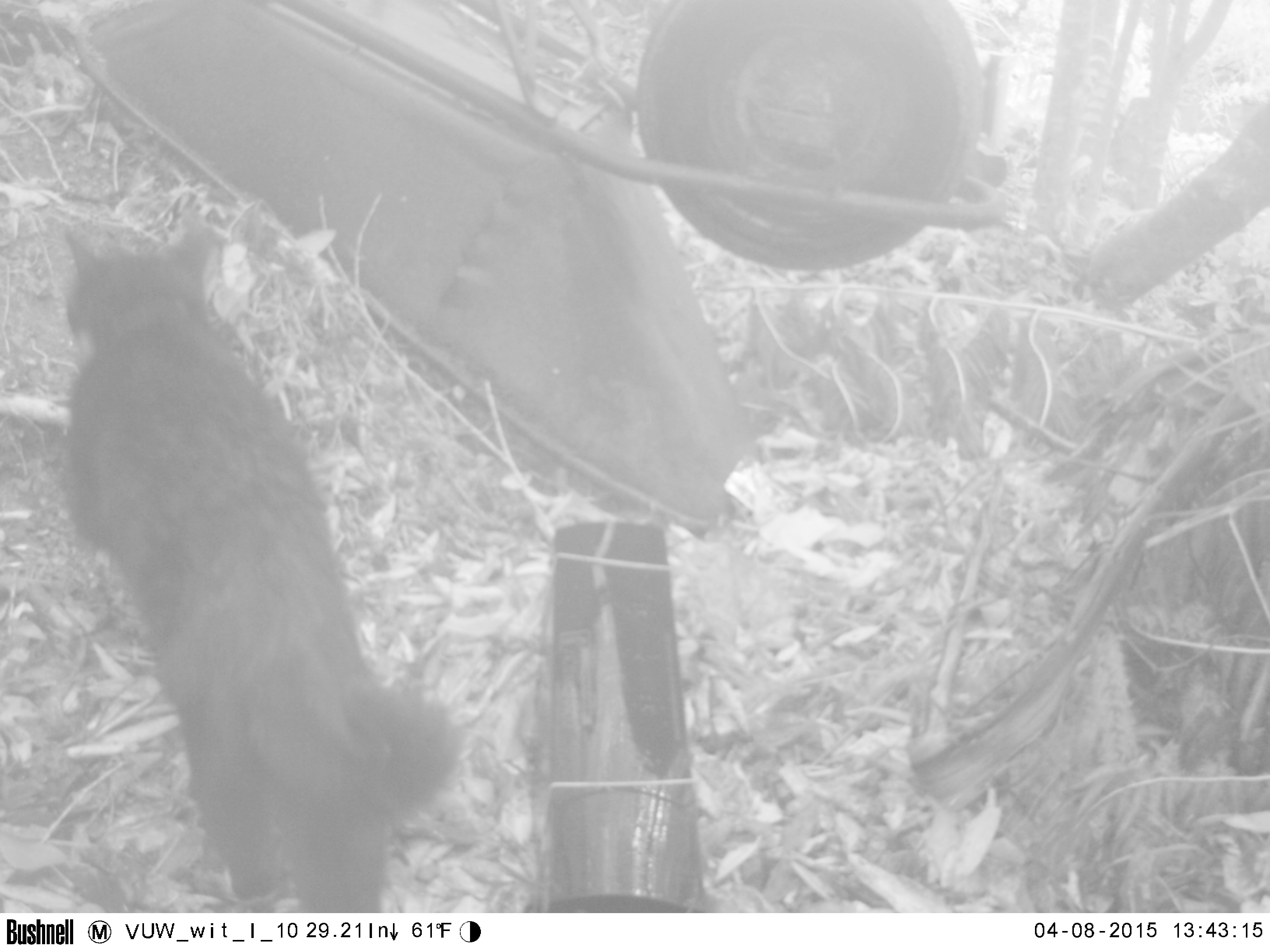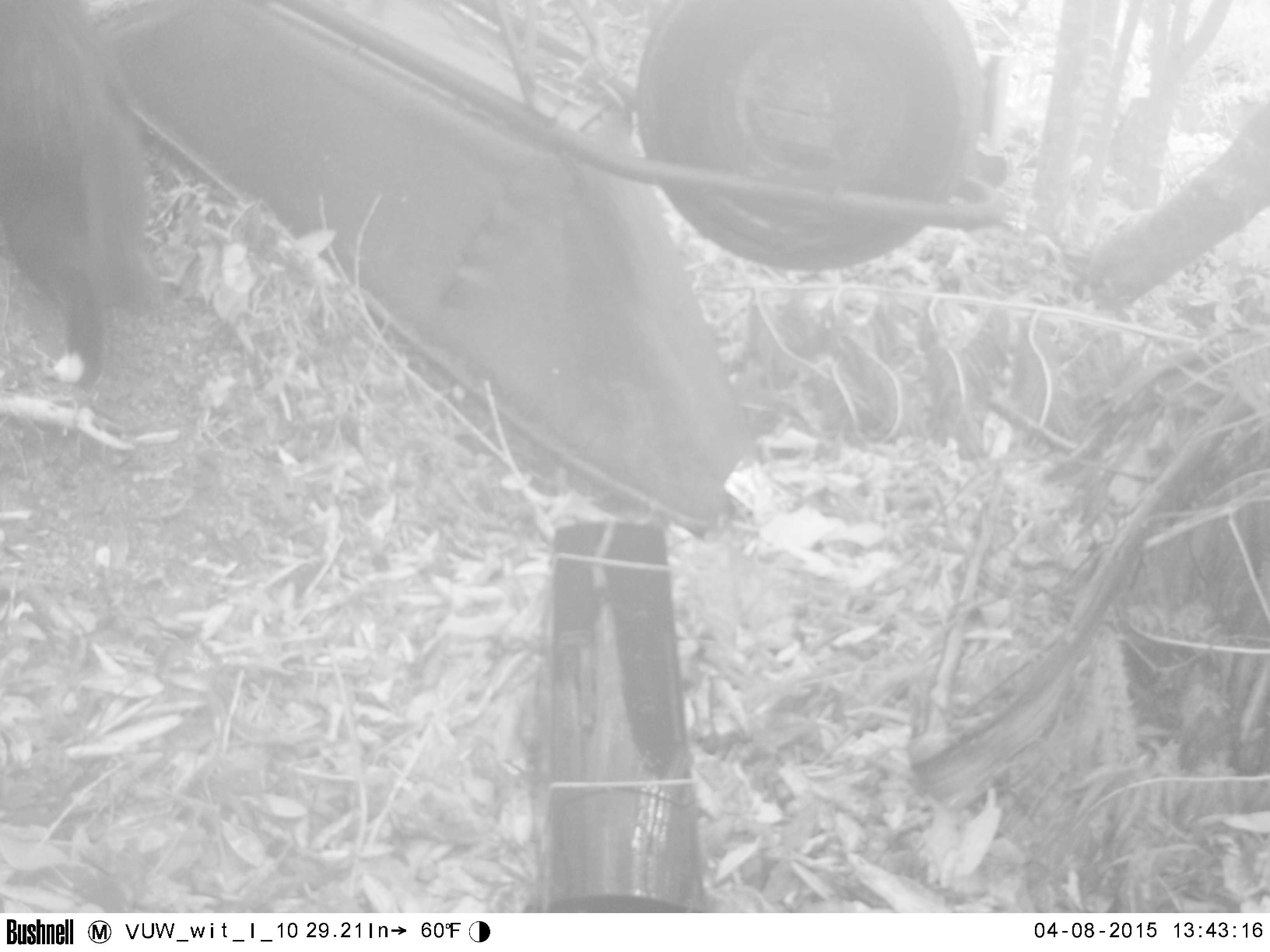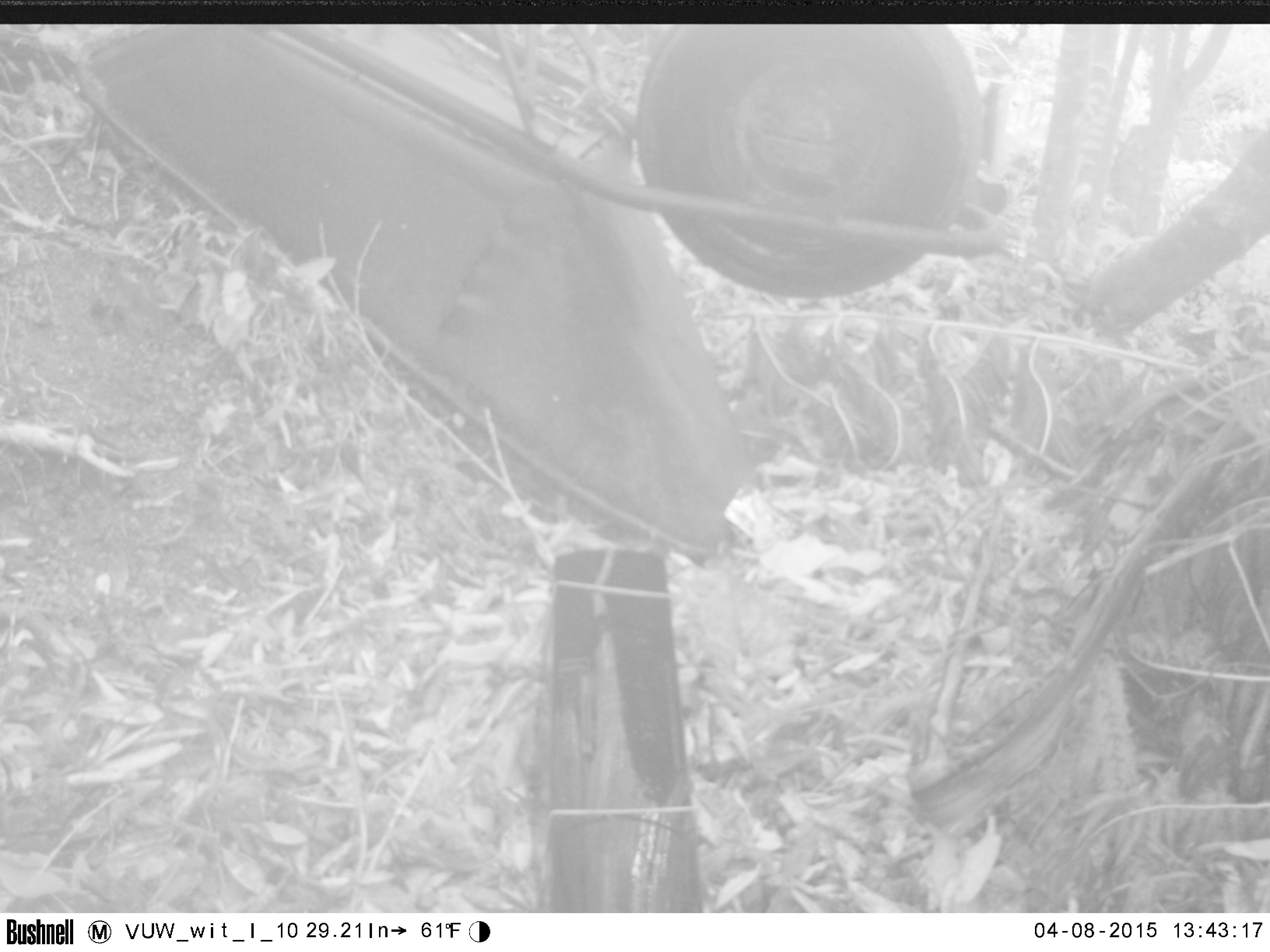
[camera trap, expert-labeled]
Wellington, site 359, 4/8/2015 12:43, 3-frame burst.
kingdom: Animalia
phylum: Chordata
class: Mammalia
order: Carnivora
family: Felidae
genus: Felis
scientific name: Felis catus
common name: cat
Cat (Felis catus).